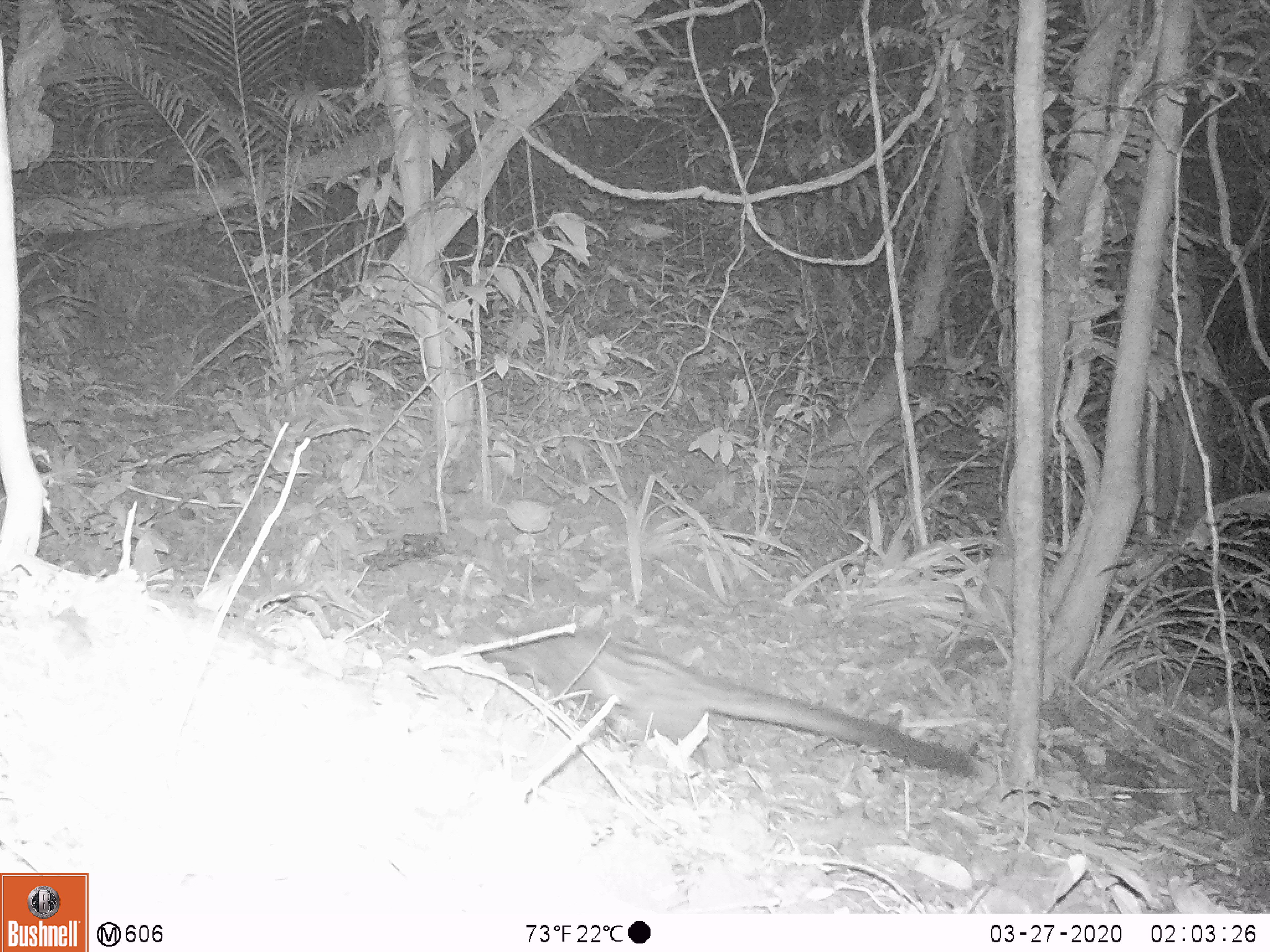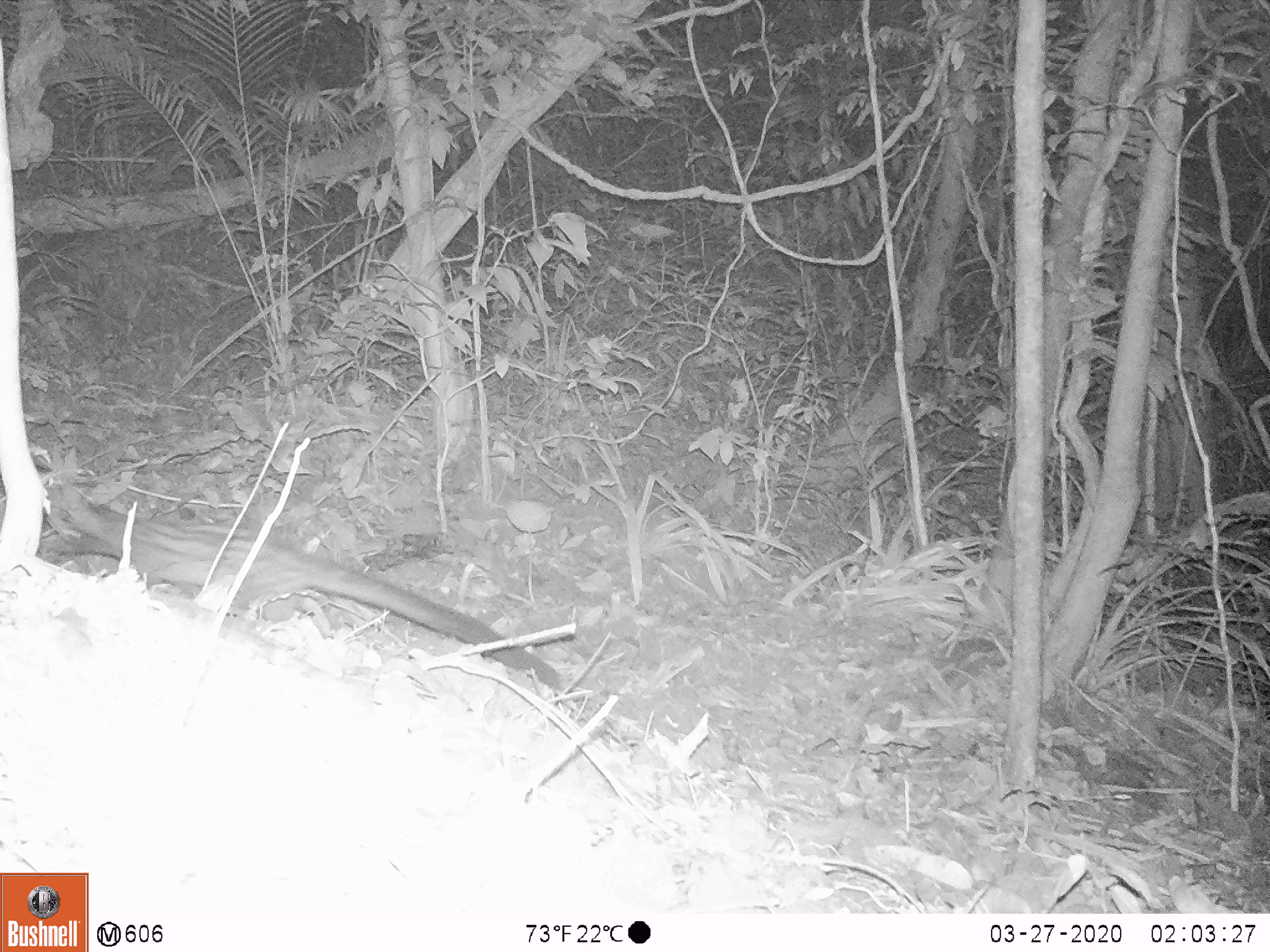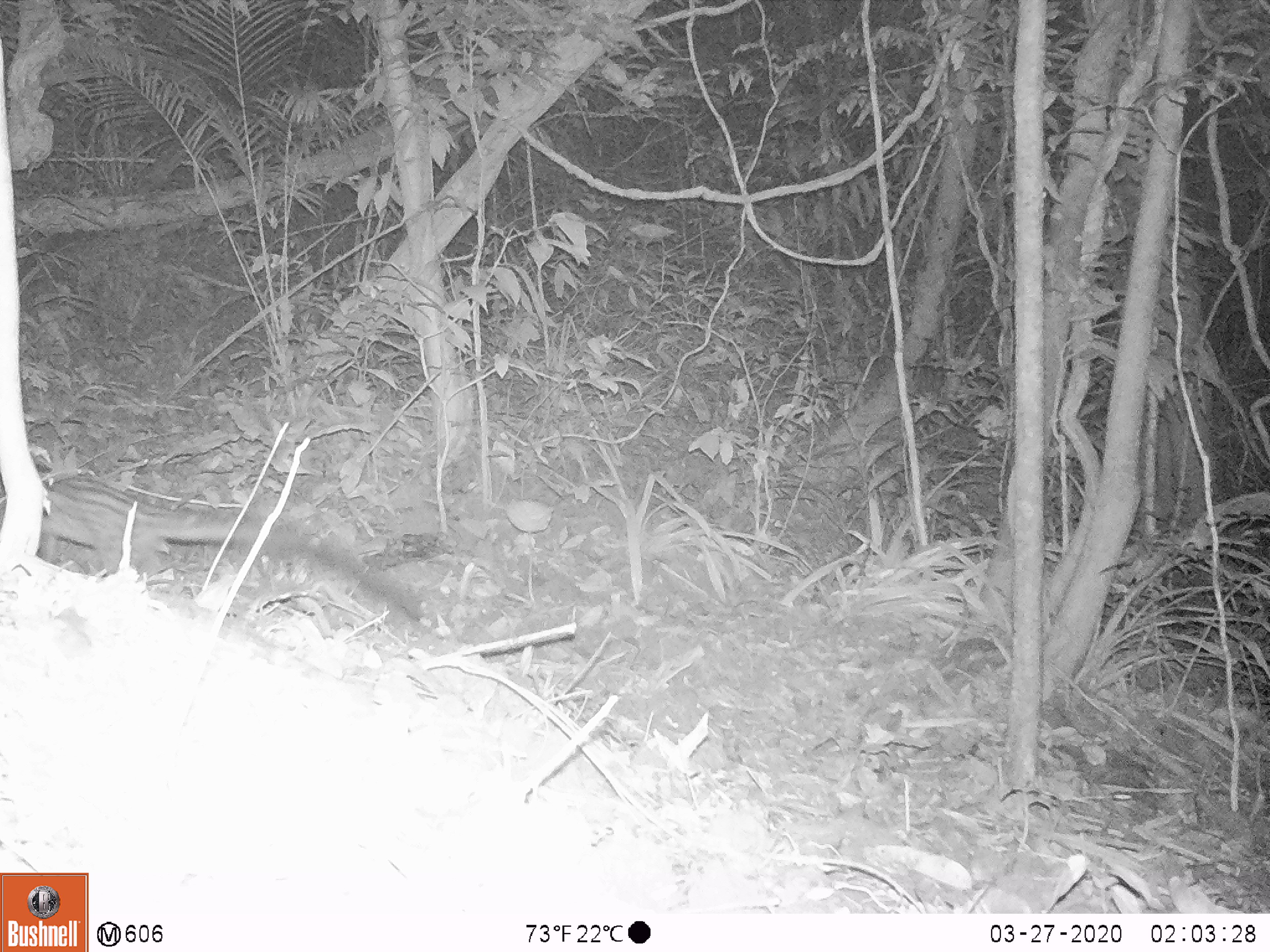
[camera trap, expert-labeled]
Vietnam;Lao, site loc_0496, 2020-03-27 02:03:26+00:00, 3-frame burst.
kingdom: Animalia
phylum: Chordata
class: Mammalia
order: Carnivora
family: Viverridae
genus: Paradoxurus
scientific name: Paradoxurus hermaphroditus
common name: common palm civet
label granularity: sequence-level